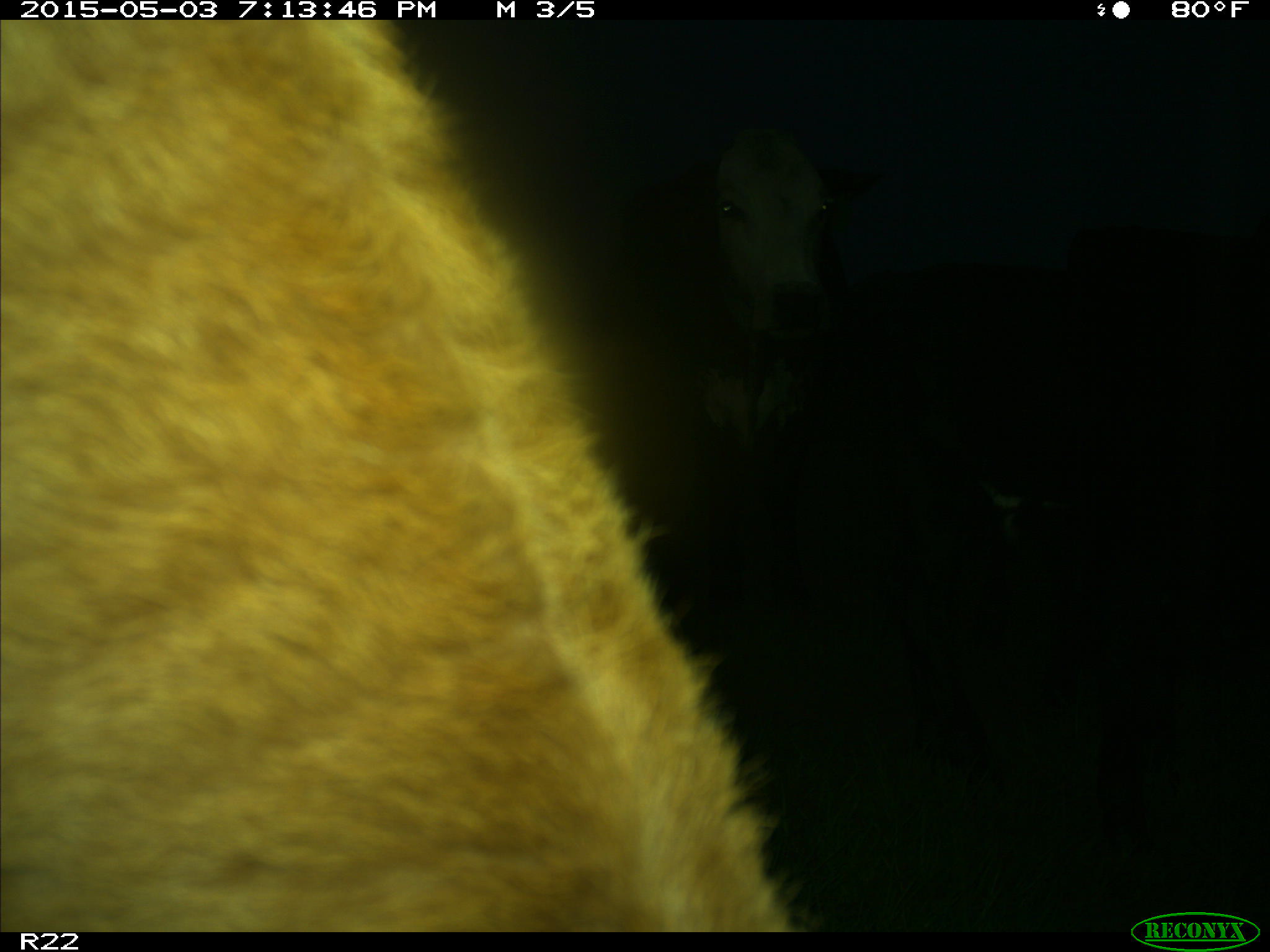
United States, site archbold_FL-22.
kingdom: Animalia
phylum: Chordata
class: Mammalia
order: Artiodactyla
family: Bovidae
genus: Bos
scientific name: Bos taurus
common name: domestic cow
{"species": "Bos taurus (domestic cow)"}